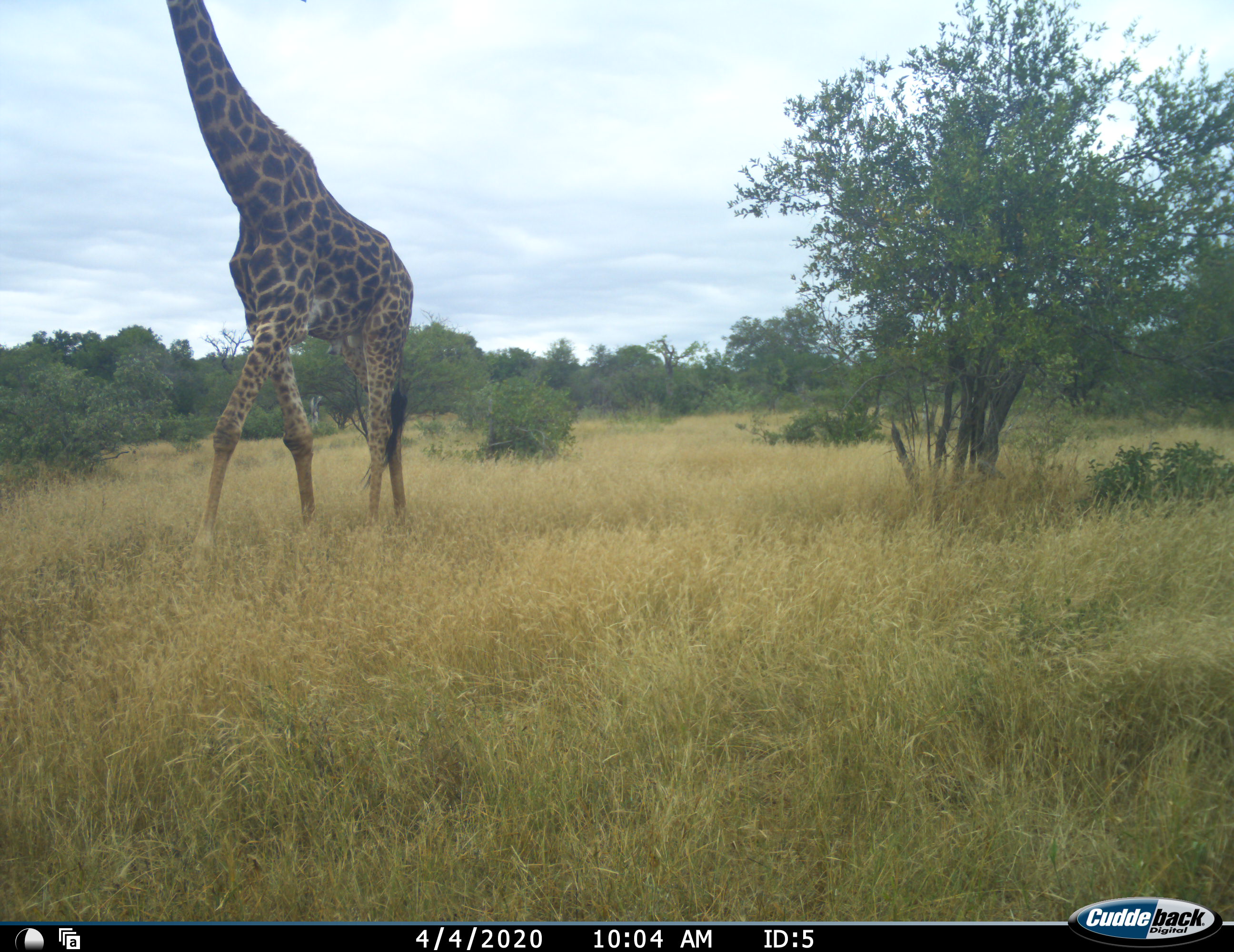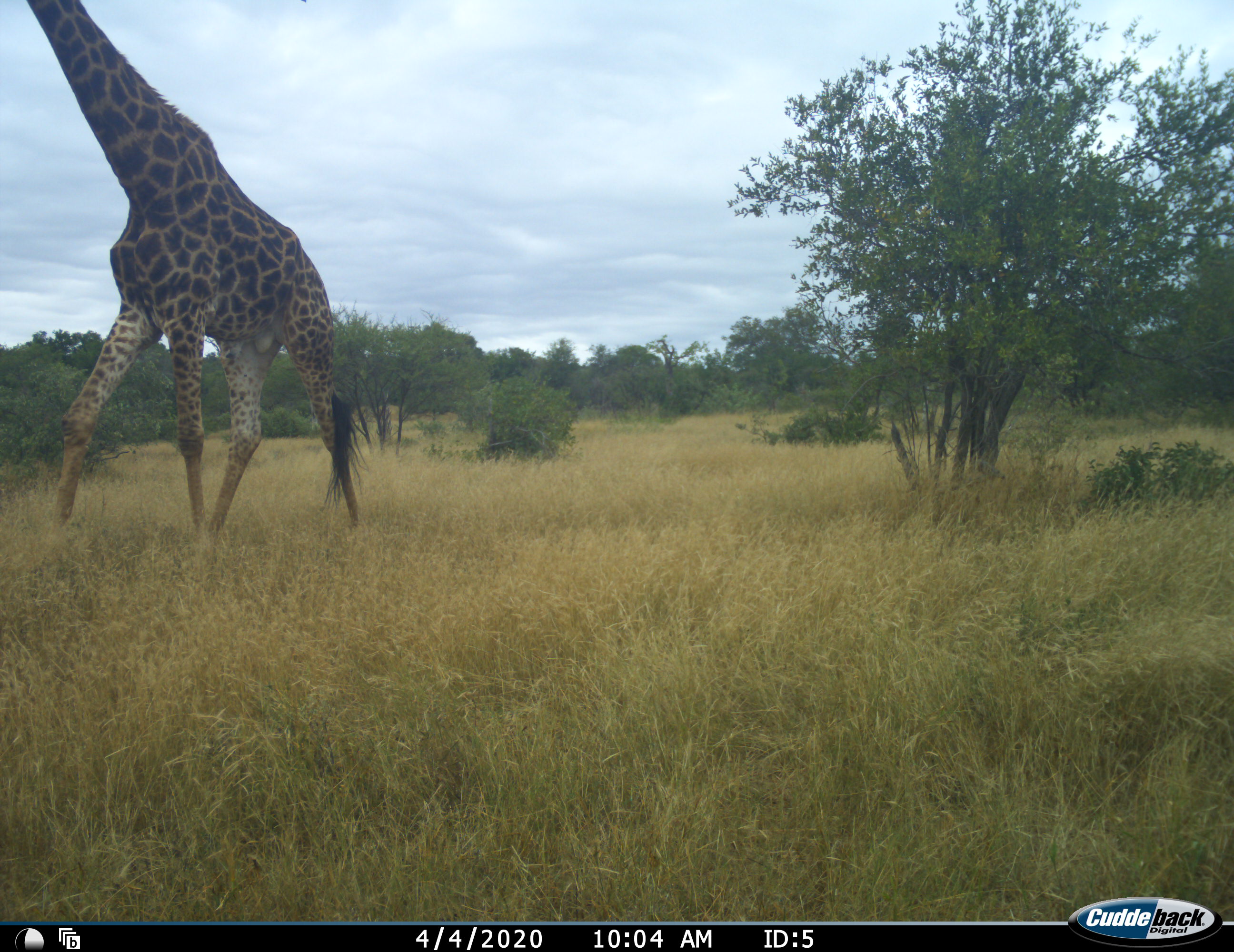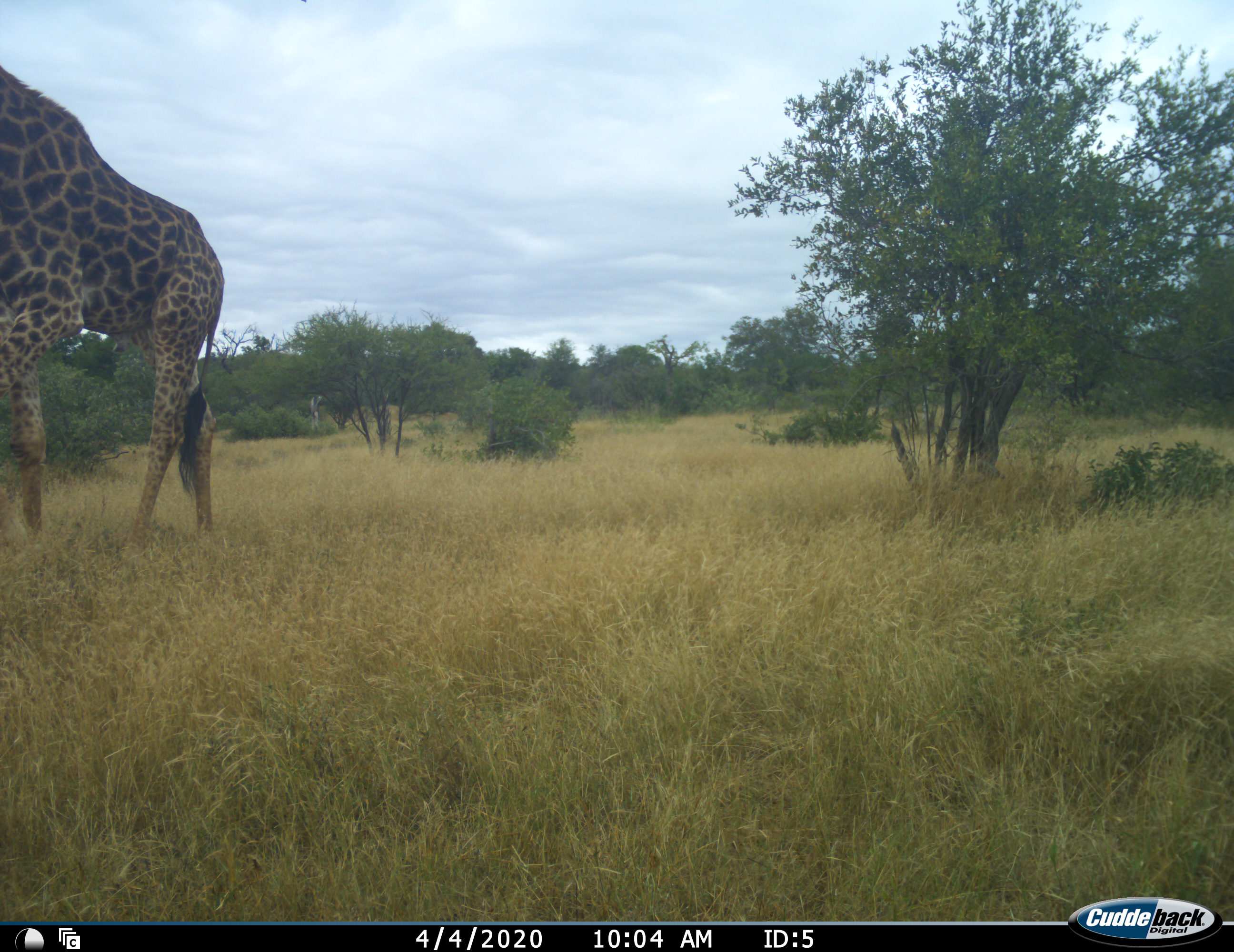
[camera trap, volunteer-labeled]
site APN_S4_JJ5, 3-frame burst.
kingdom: Animalia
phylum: Chordata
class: Mammalia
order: Artiodactyla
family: Giraffidae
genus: Giraffa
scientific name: Giraffa camelopardalis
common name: giraffe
Giraffe (Giraffa camelopardalis), count 1. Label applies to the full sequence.